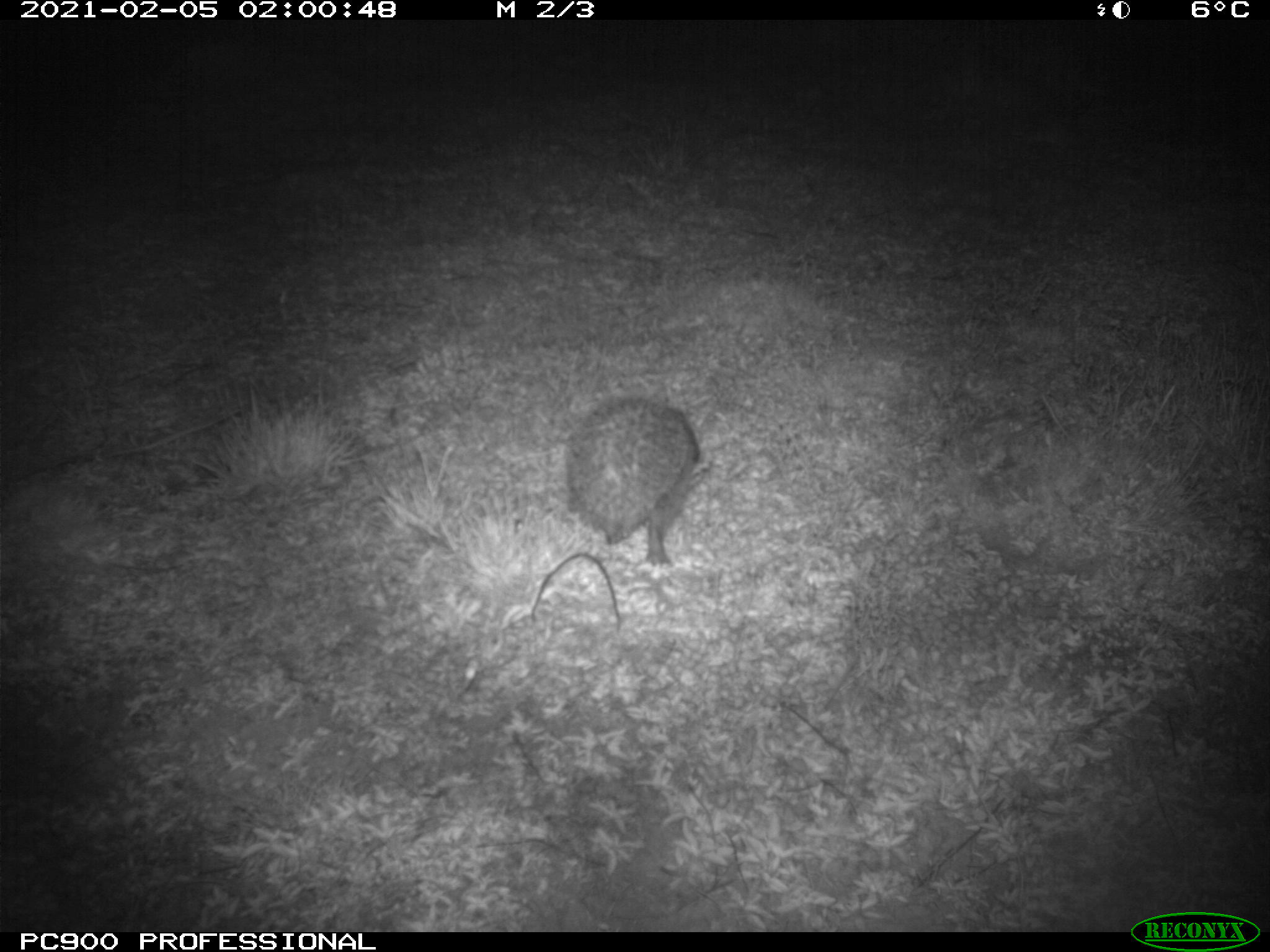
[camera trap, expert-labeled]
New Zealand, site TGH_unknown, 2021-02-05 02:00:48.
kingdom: Animalia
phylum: Chordata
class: Mammalia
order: Eulipotyphla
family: Erinaceidae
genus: Erinaceus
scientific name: Erinaceus europaeus europaeus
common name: european hedgehog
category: hedgehog